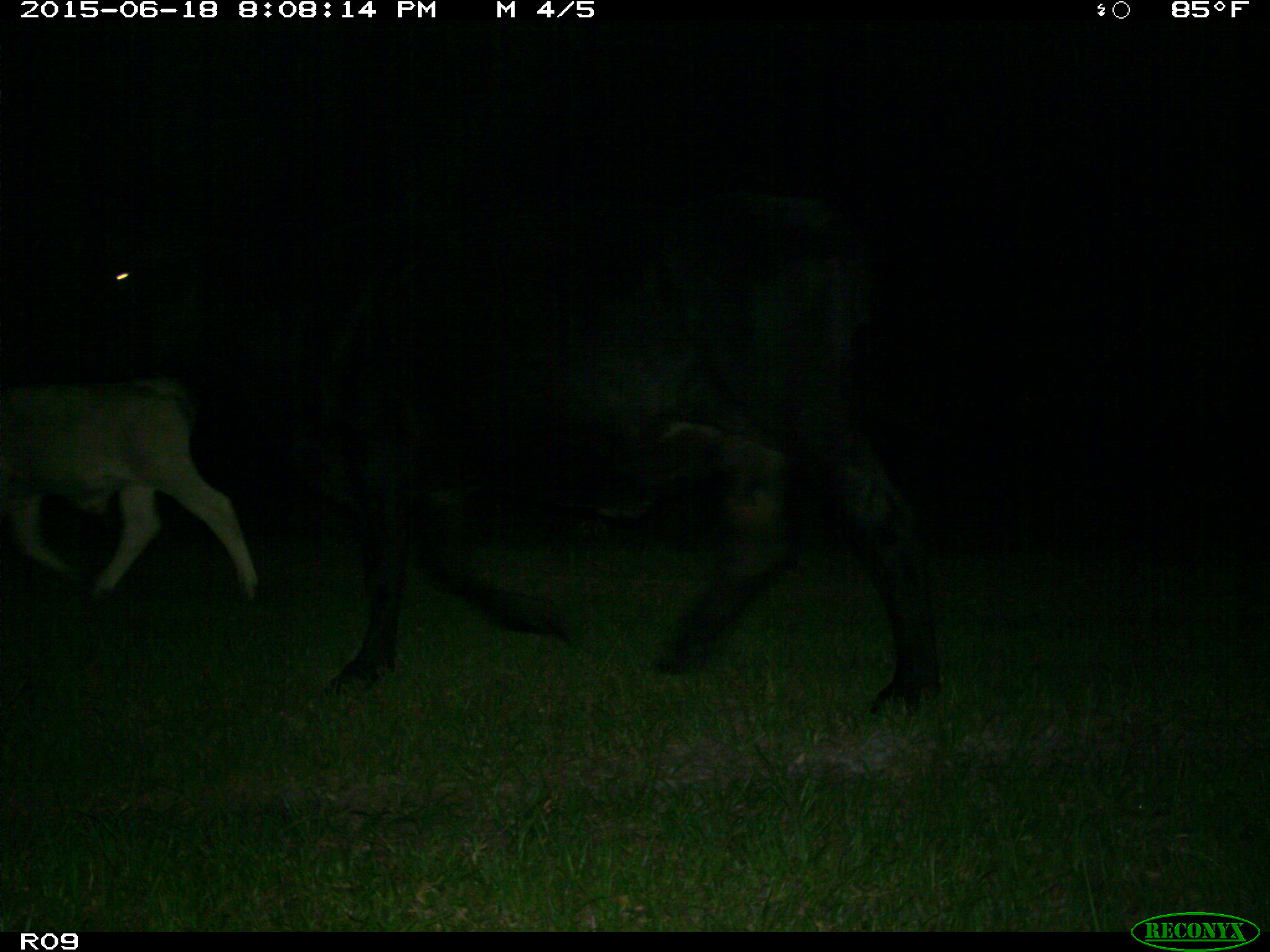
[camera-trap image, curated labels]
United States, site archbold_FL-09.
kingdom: Animalia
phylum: Chordata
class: Mammalia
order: Artiodactyla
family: Bovidae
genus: Bos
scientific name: Bos taurus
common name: domestic cow